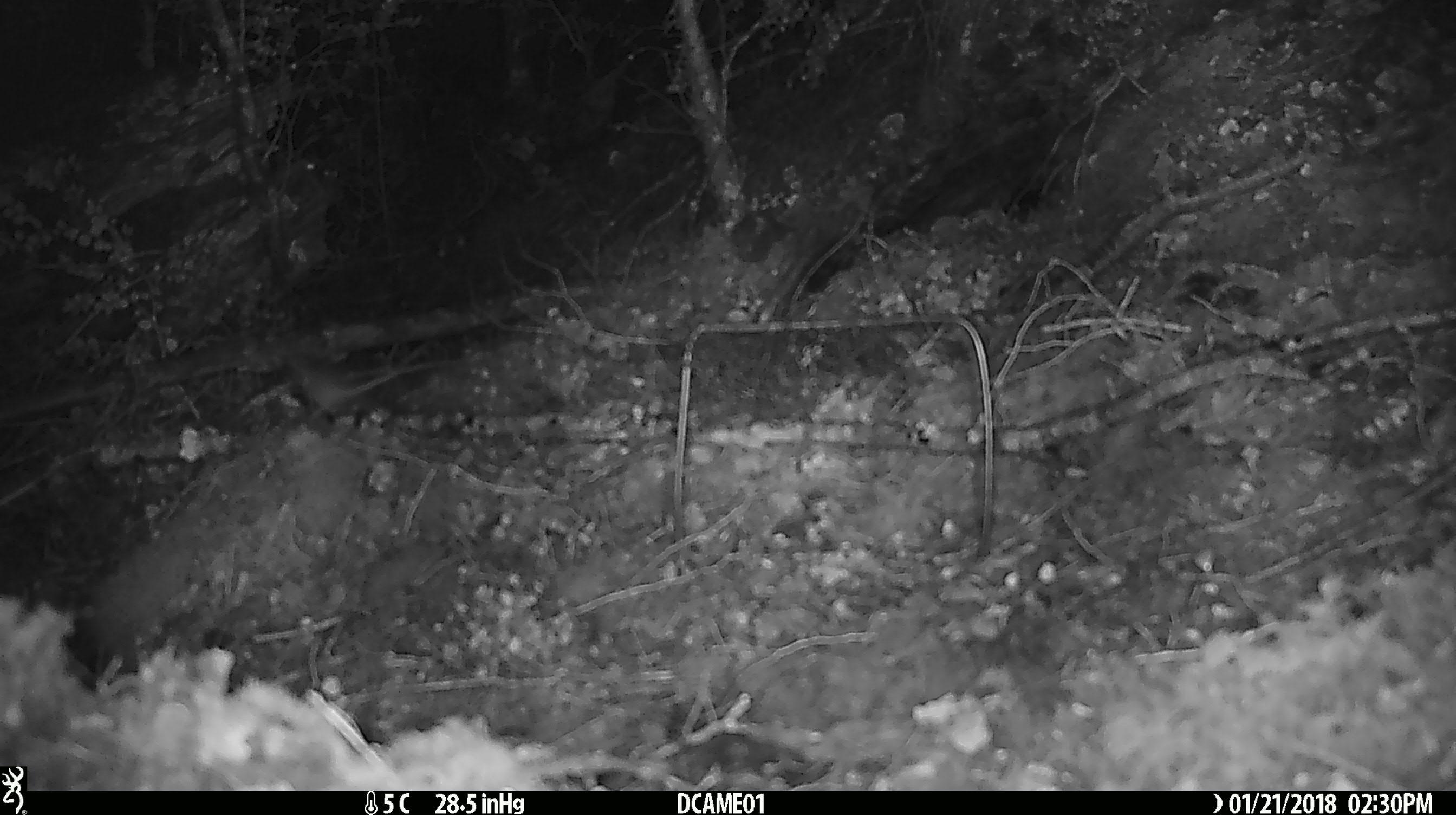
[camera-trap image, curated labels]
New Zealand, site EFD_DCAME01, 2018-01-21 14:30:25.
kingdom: Animalia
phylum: Chordata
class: Mammalia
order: Rodentia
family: Muridae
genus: Mus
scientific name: Mus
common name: mouse